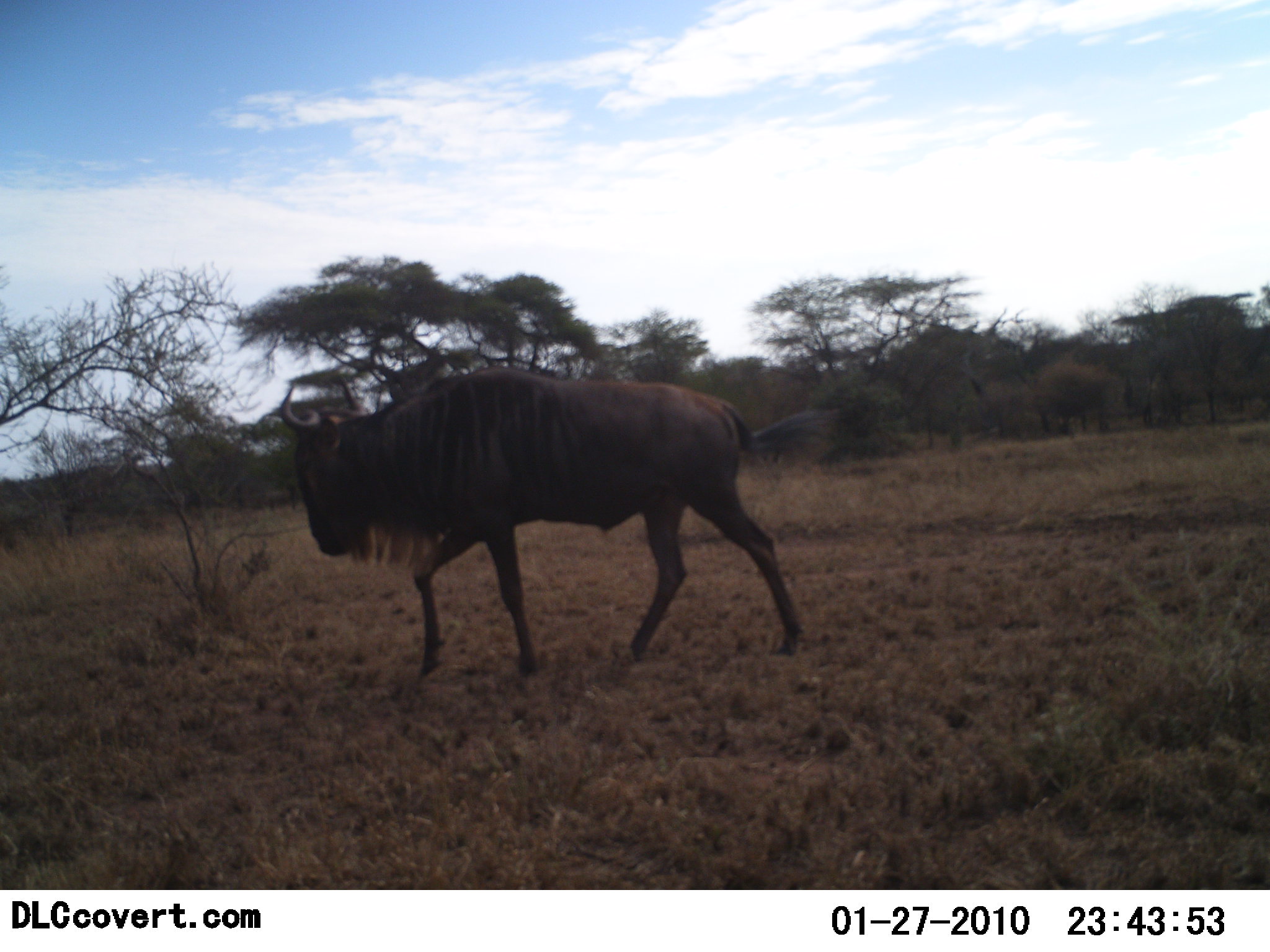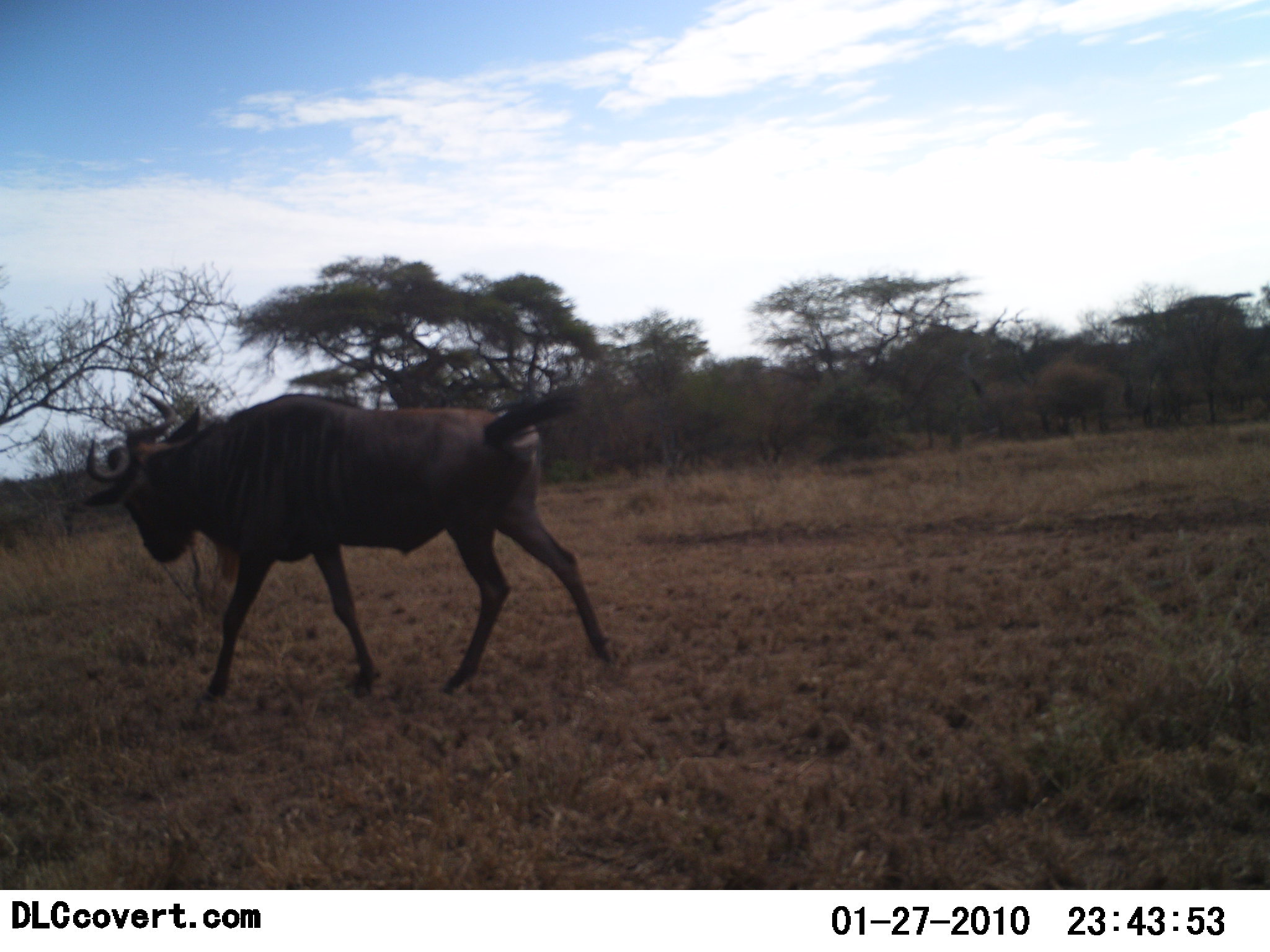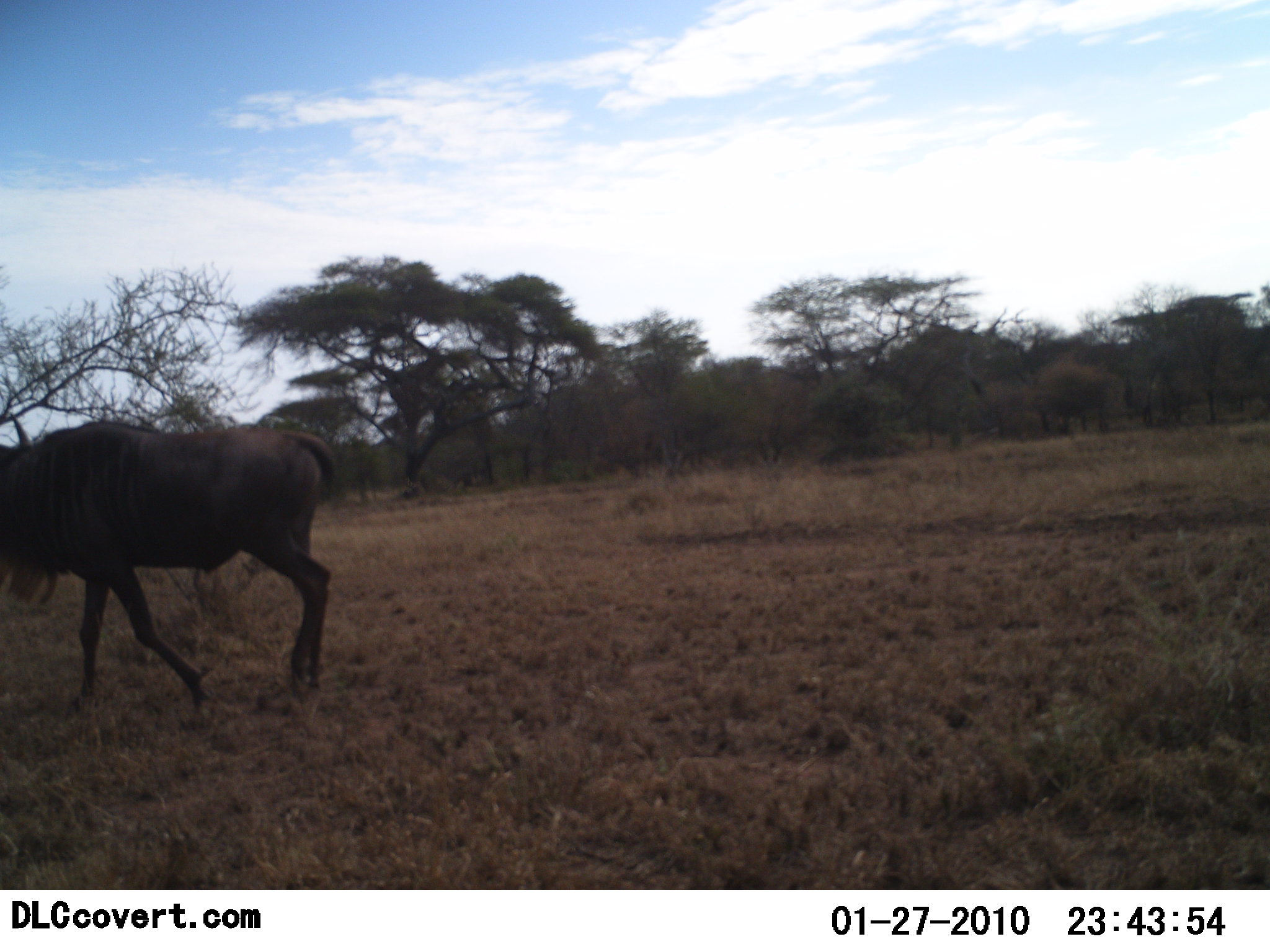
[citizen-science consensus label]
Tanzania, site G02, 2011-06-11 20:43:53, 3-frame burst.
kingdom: Animalia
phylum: Chordata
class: Mammalia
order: Artiodactyla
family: Bovidae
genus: Connochaetes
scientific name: Connochaetes taurinus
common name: blue wildebeest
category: wildebeest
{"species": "wildebeest (blue wildebeest) (Connochaetes taurinus)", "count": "1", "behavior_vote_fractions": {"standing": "0%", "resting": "0%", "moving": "100%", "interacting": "0%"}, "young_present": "0%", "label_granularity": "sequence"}